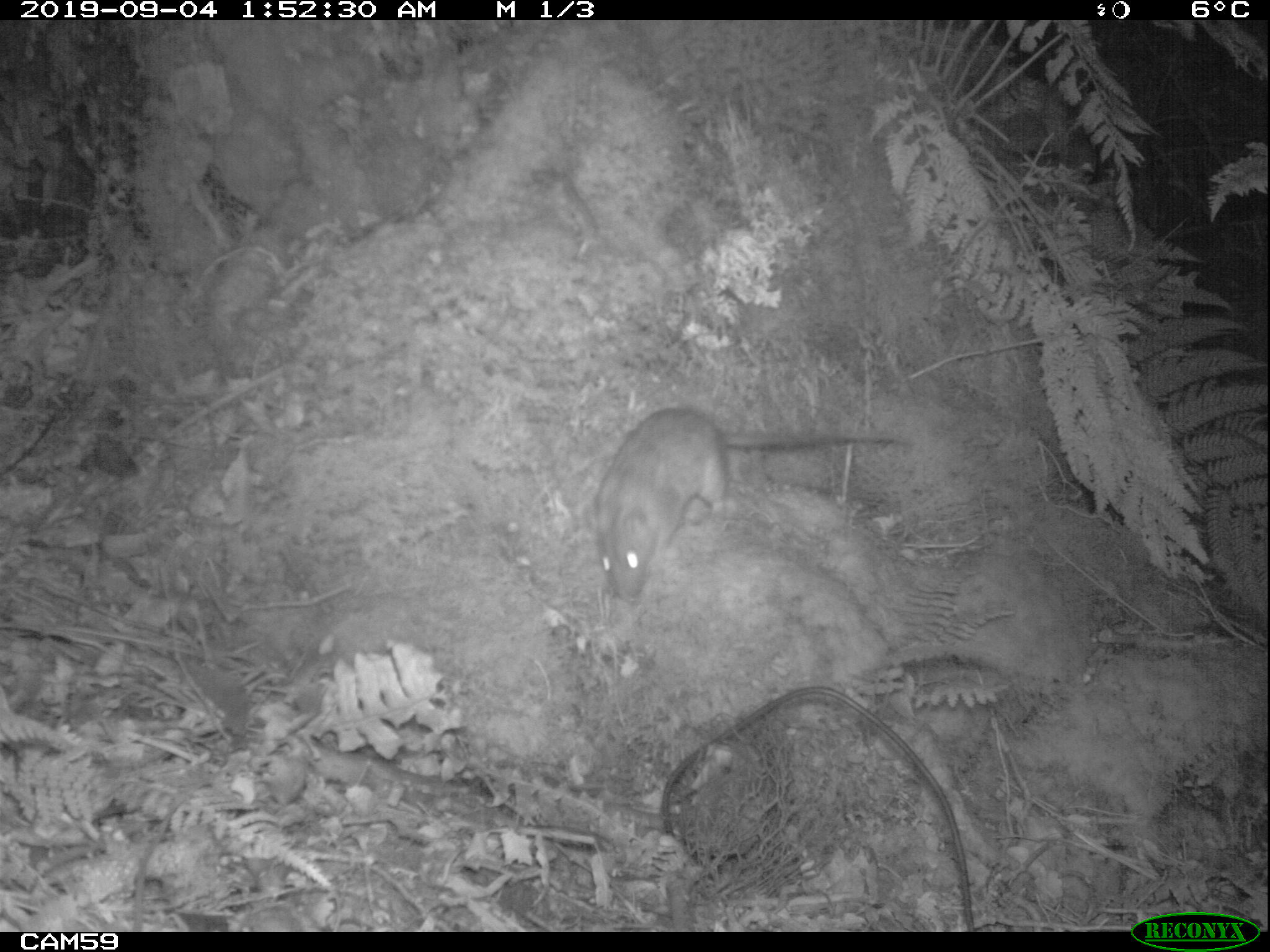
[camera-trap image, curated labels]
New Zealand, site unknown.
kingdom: Animalia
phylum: Chordata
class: Mammalia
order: Rodentia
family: Muridae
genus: Rattus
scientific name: Rattus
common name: rat